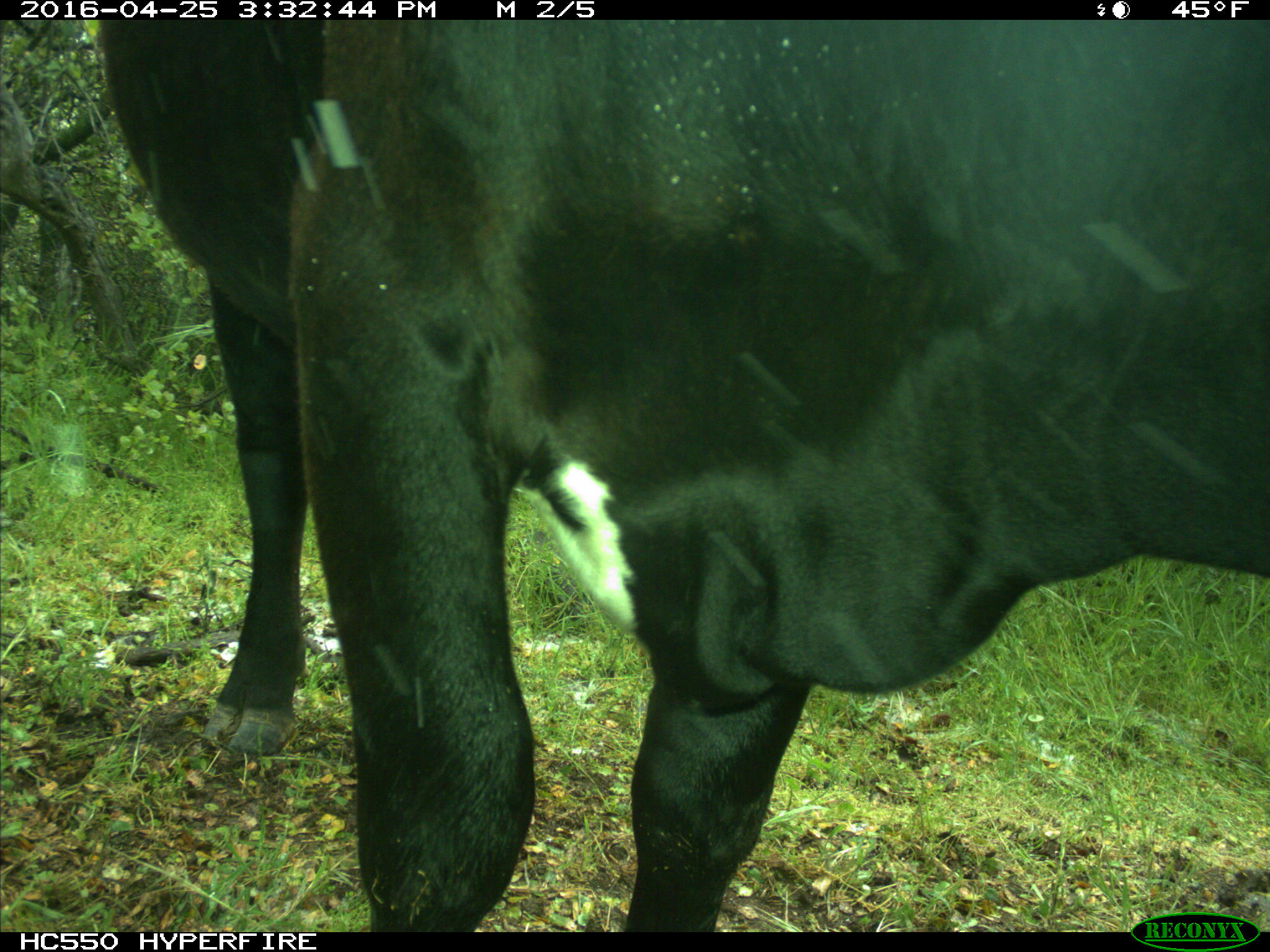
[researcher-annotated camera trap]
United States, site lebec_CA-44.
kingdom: Animalia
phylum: Chordata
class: Mammalia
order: Artiodactyla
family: Bovidae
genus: Bos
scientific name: Bos taurus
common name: domestic cow